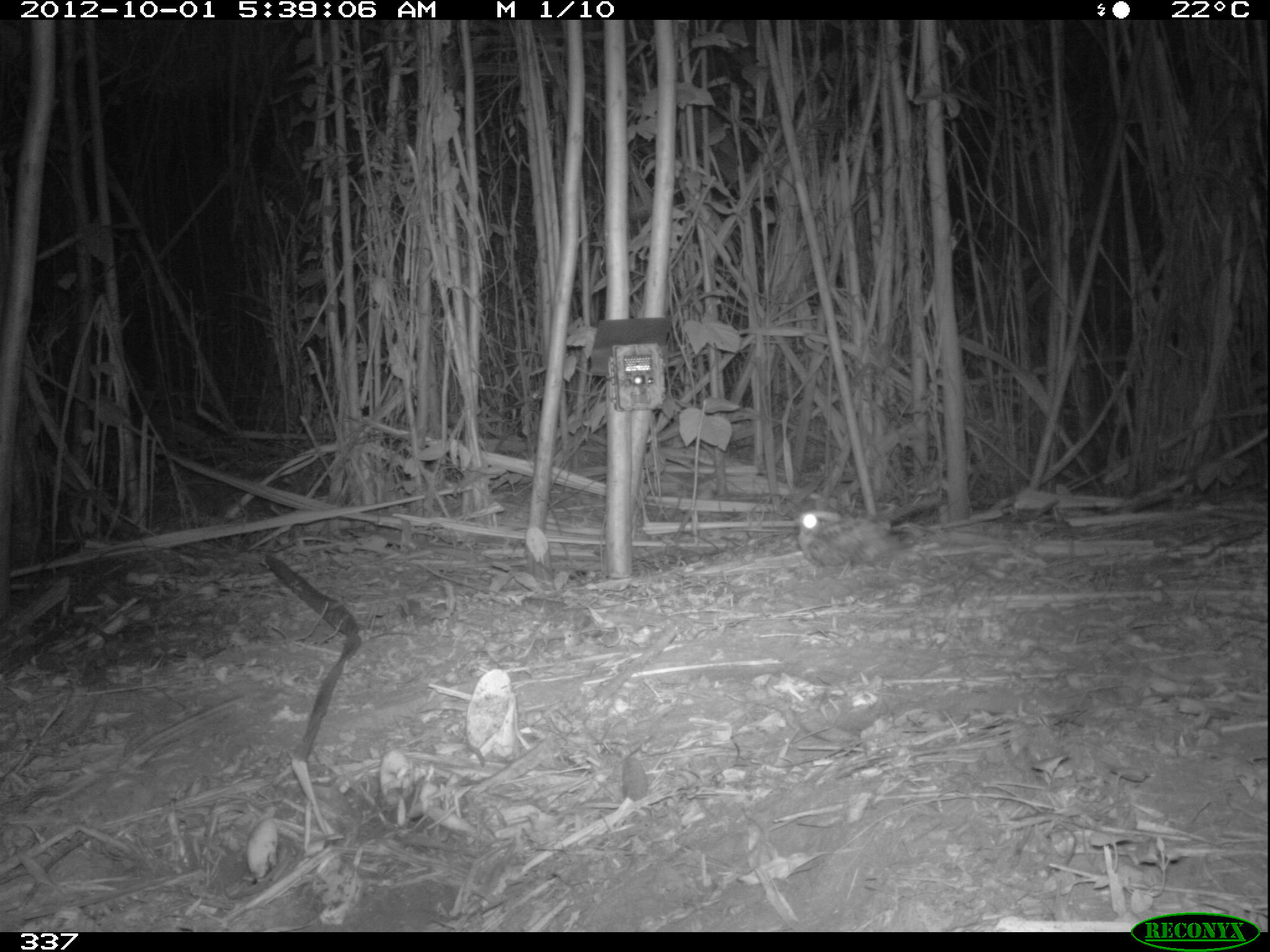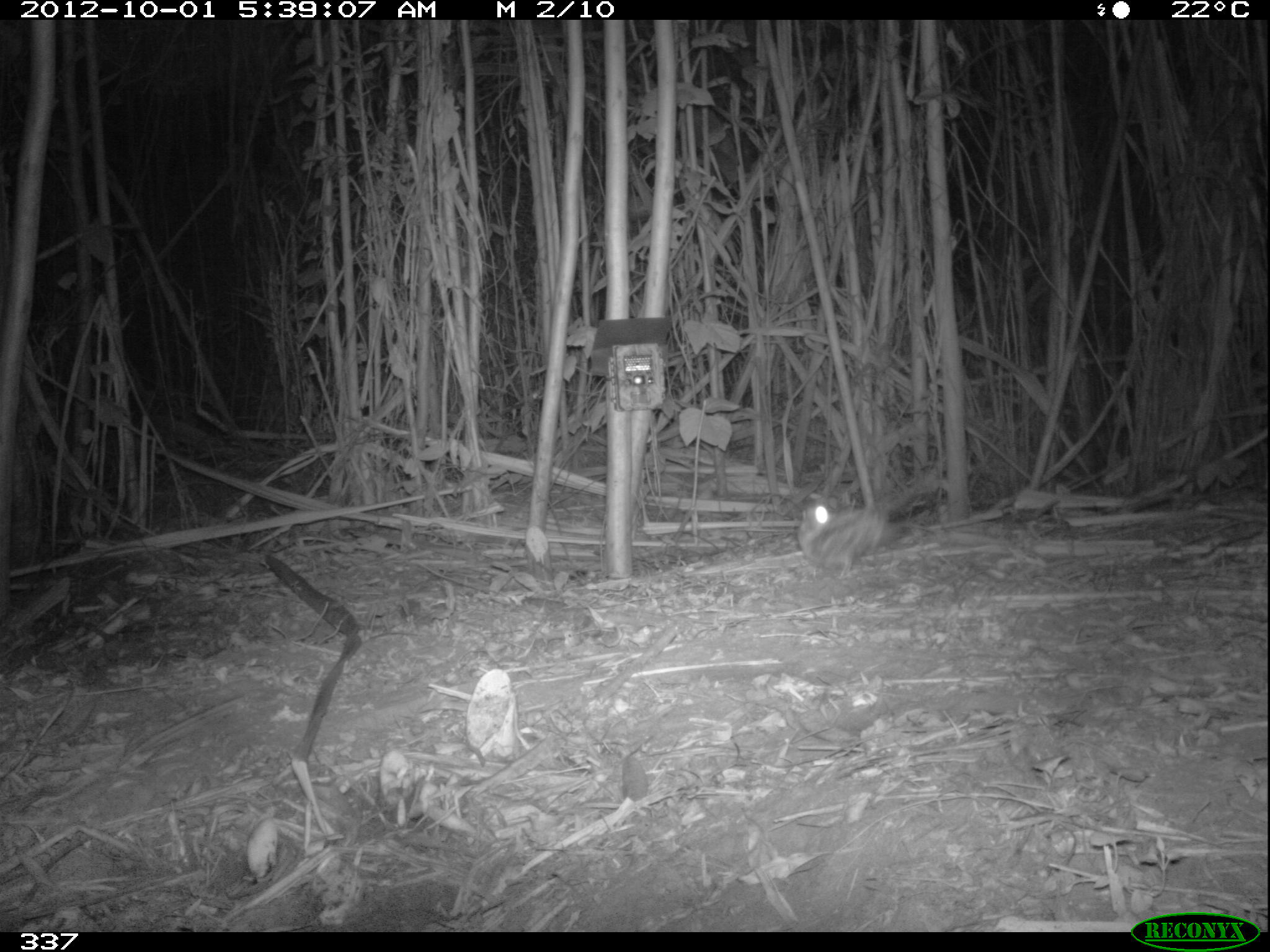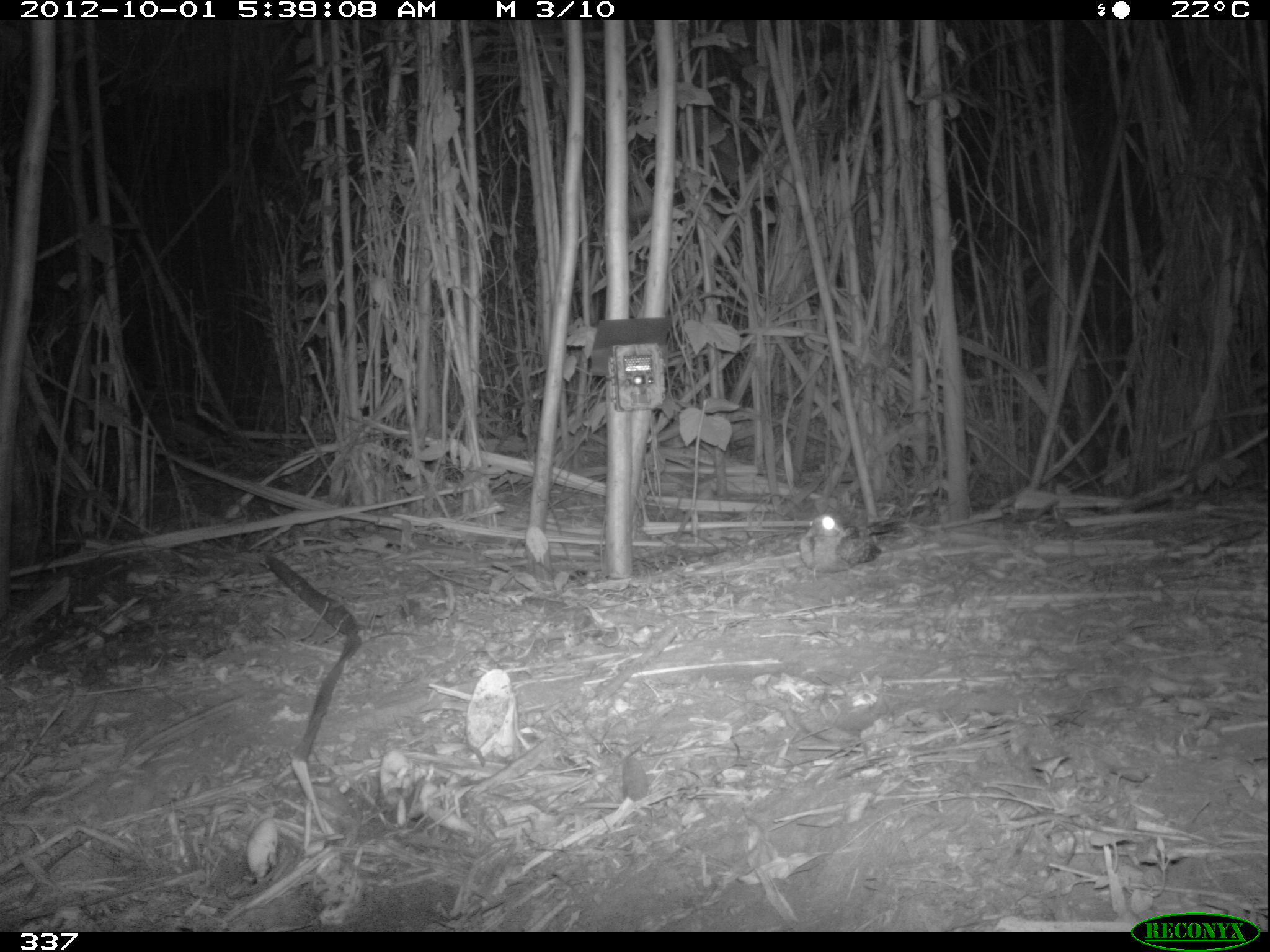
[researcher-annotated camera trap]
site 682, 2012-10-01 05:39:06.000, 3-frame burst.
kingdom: Animalia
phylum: Chordata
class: Aves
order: Caprimulgiformes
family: Caprimulgidae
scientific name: Caprimulgidae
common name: nightjars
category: unknown caprimulgidae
Unknown caprimulgidae (nightjars) (Caprimulgidae).